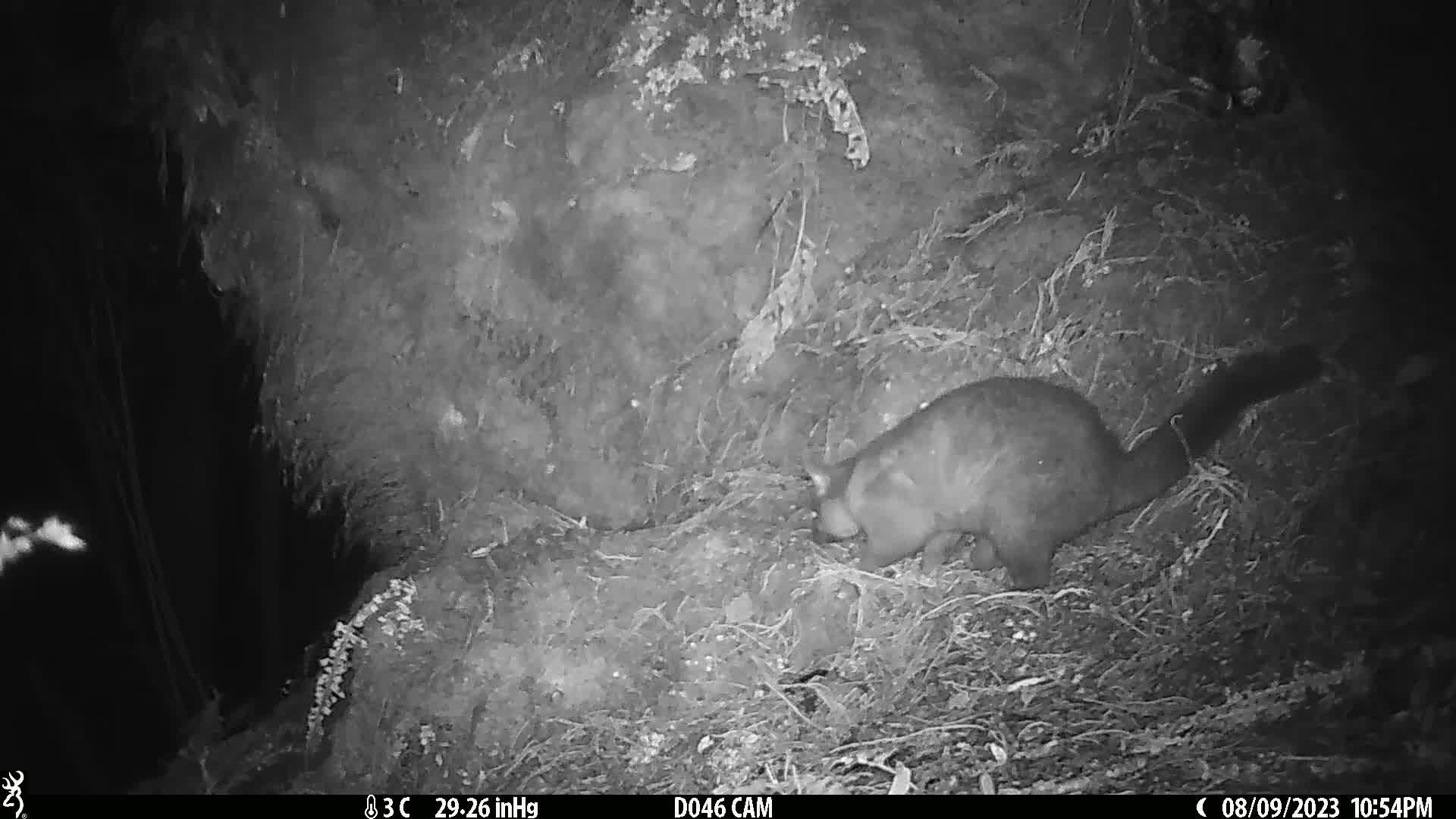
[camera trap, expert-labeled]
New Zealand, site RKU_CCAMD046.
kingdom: Animalia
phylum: Chordata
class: Mammalia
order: Diprotodontia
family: Phalangeridae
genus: Trichosurus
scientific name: Trichosurus vulpecula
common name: common brushtail possum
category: possum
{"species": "possum (common brushtail possum) (Trichosurus vulpecula)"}